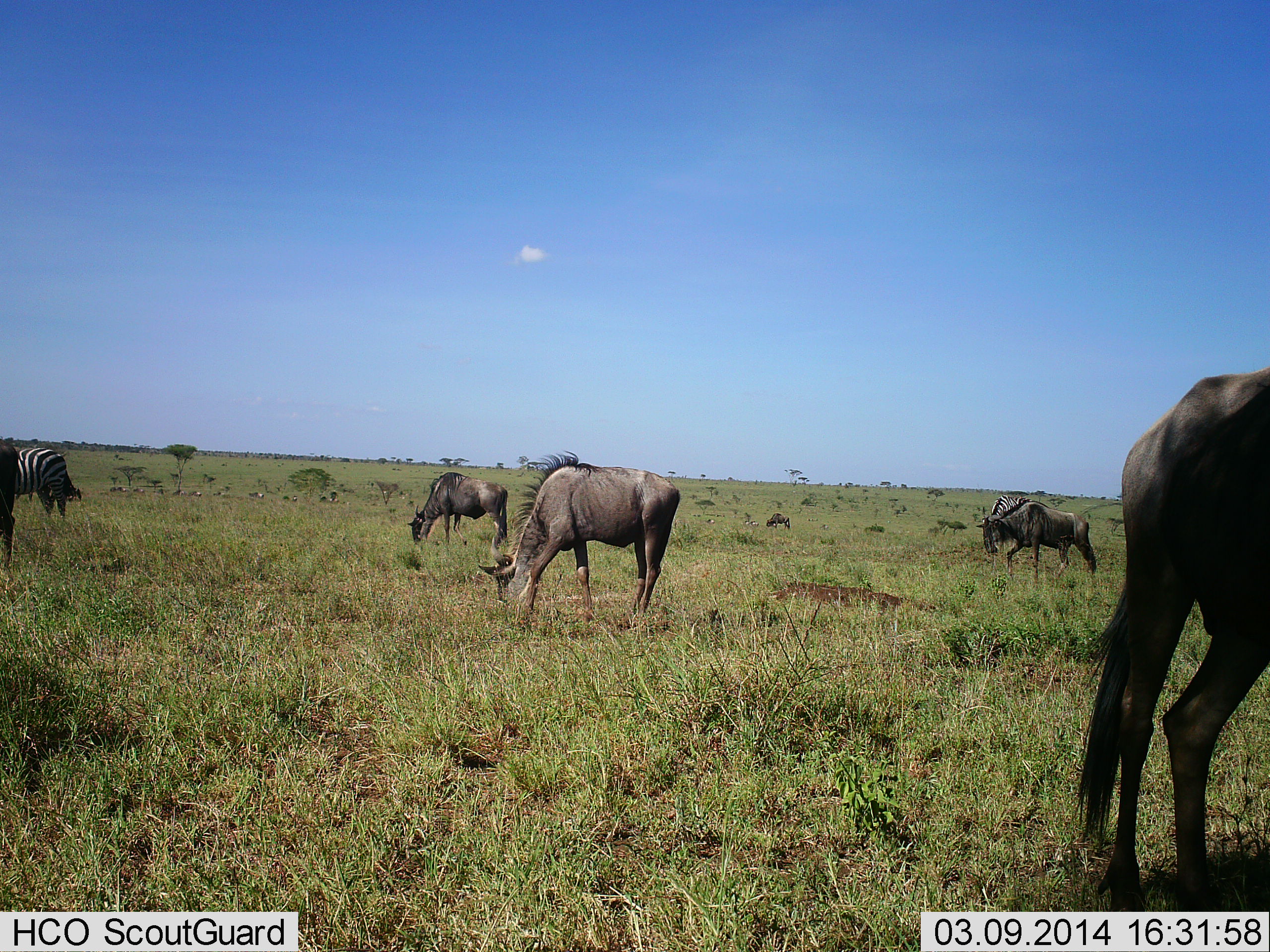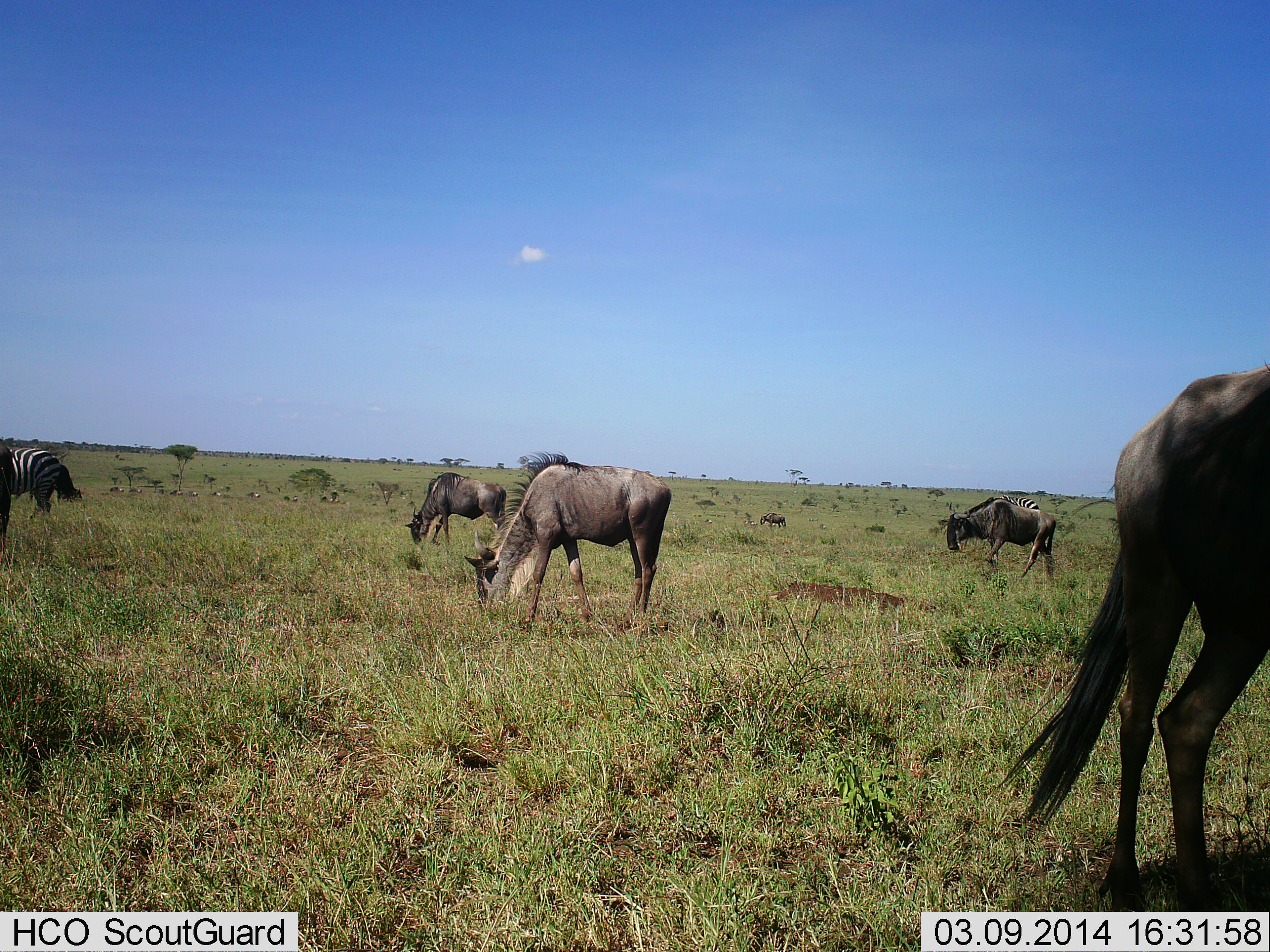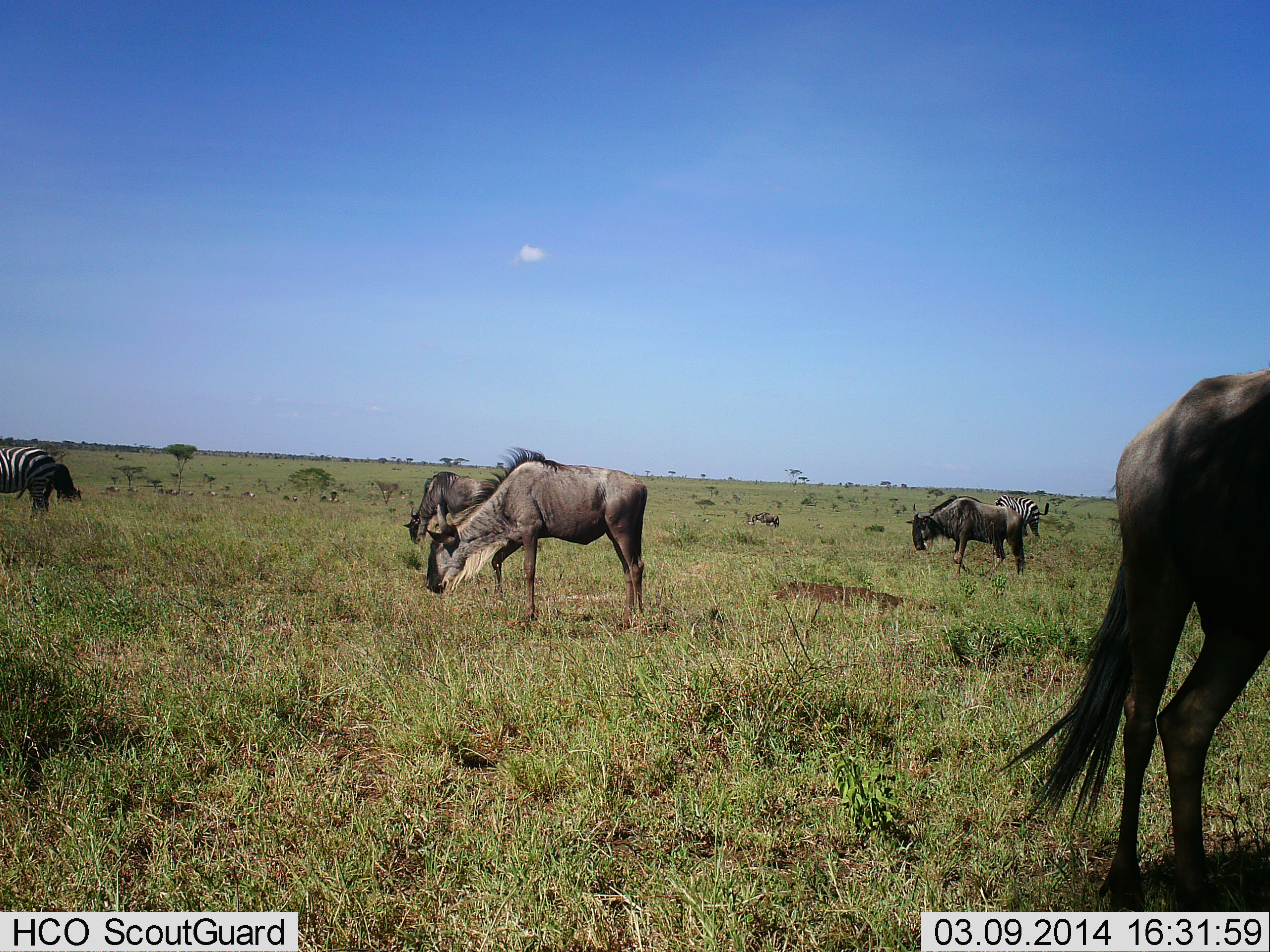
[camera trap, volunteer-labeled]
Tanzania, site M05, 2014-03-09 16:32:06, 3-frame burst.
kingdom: Animalia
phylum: Chordata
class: Mammalia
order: Artiodactyla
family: Bovidae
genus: Connochaetes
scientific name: Connochaetes taurinus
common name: blue wildebeest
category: wildebeest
Wildebeest (blue wildebeest) (Connochaetes taurinus), count 5. Behavior (volunteer vote fractions): standing 30%, resting 0%, moving 20%, interacting 0%. Young present (vote fraction): 0%. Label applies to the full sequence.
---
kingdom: Animalia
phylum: Chordata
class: Mammalia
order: Perissodactyla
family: Equidae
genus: Equus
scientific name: Equus quagga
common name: plains zebra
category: zebra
Zebra (plains zebra) (Equus quagga), count 2. Behavior (volunteer vote fractions): standing 50%, resting 0%, moving 10%, interacting 0%. Young present (vote fraction): 0%. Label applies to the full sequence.